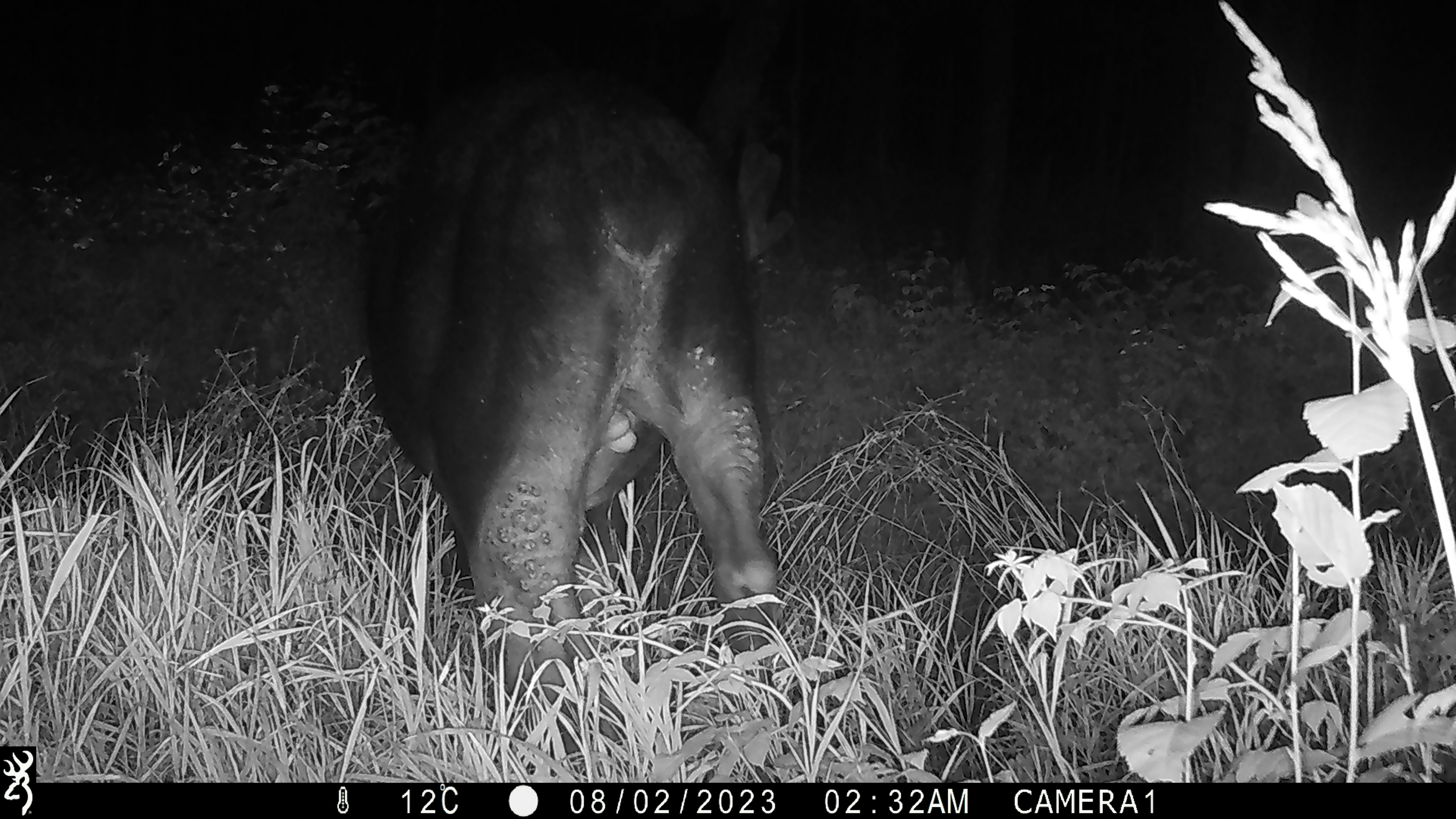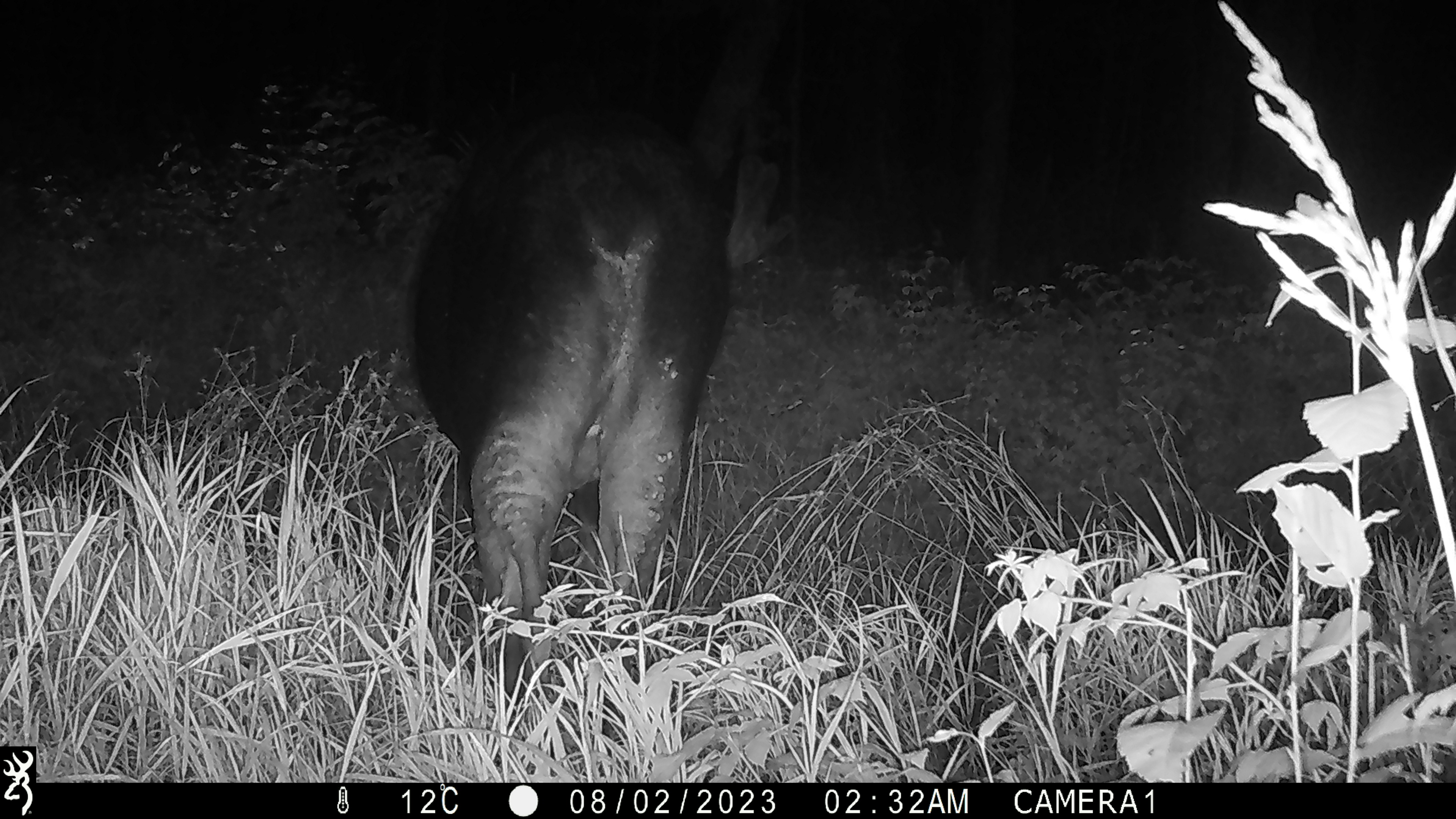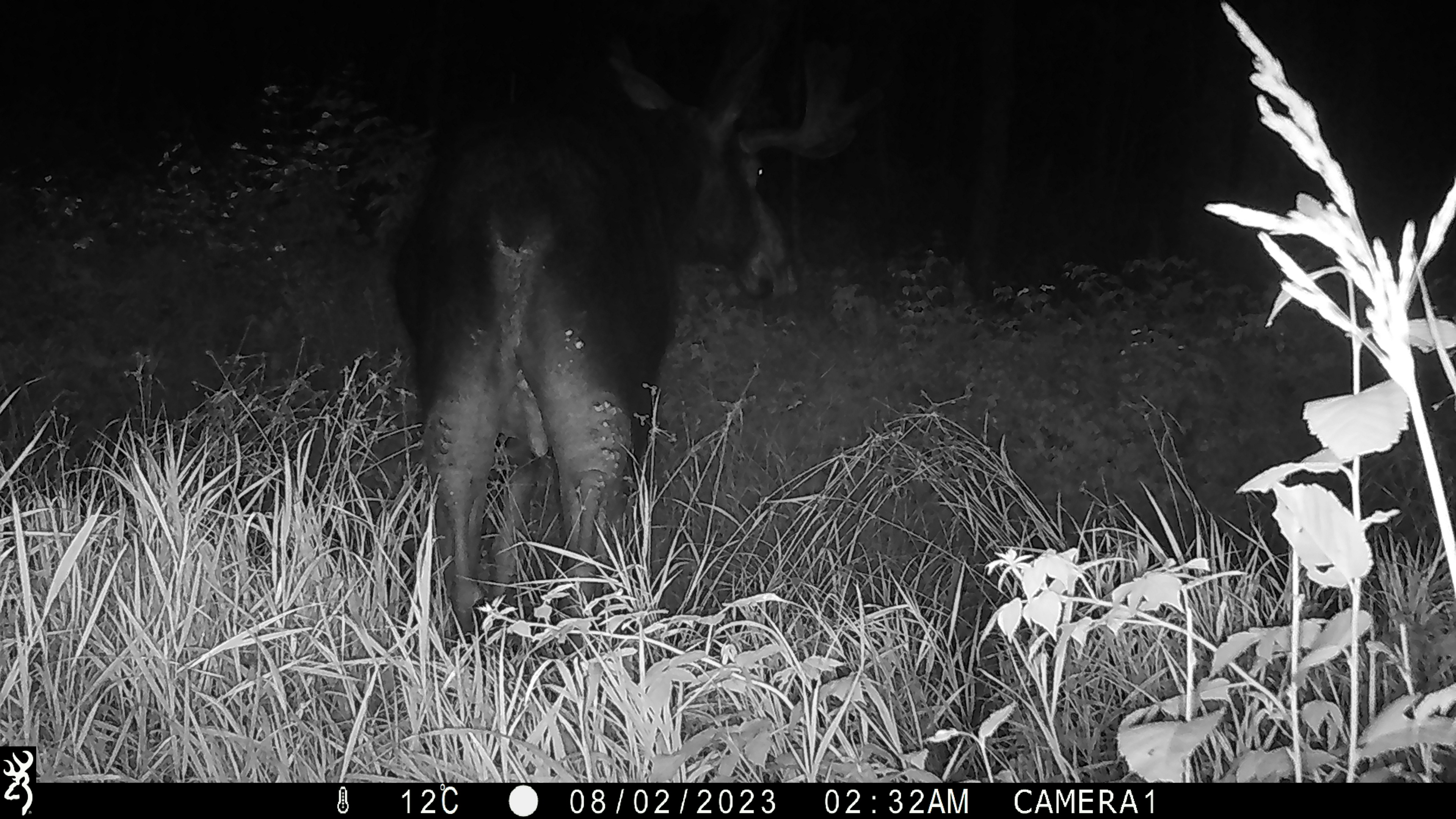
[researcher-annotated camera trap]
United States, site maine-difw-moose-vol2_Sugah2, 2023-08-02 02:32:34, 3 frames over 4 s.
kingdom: Animalia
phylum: Chordata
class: Mammalia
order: Artiodactyla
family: Cervidae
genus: Alces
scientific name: Alces alces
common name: moose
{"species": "moose (Alces alces)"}